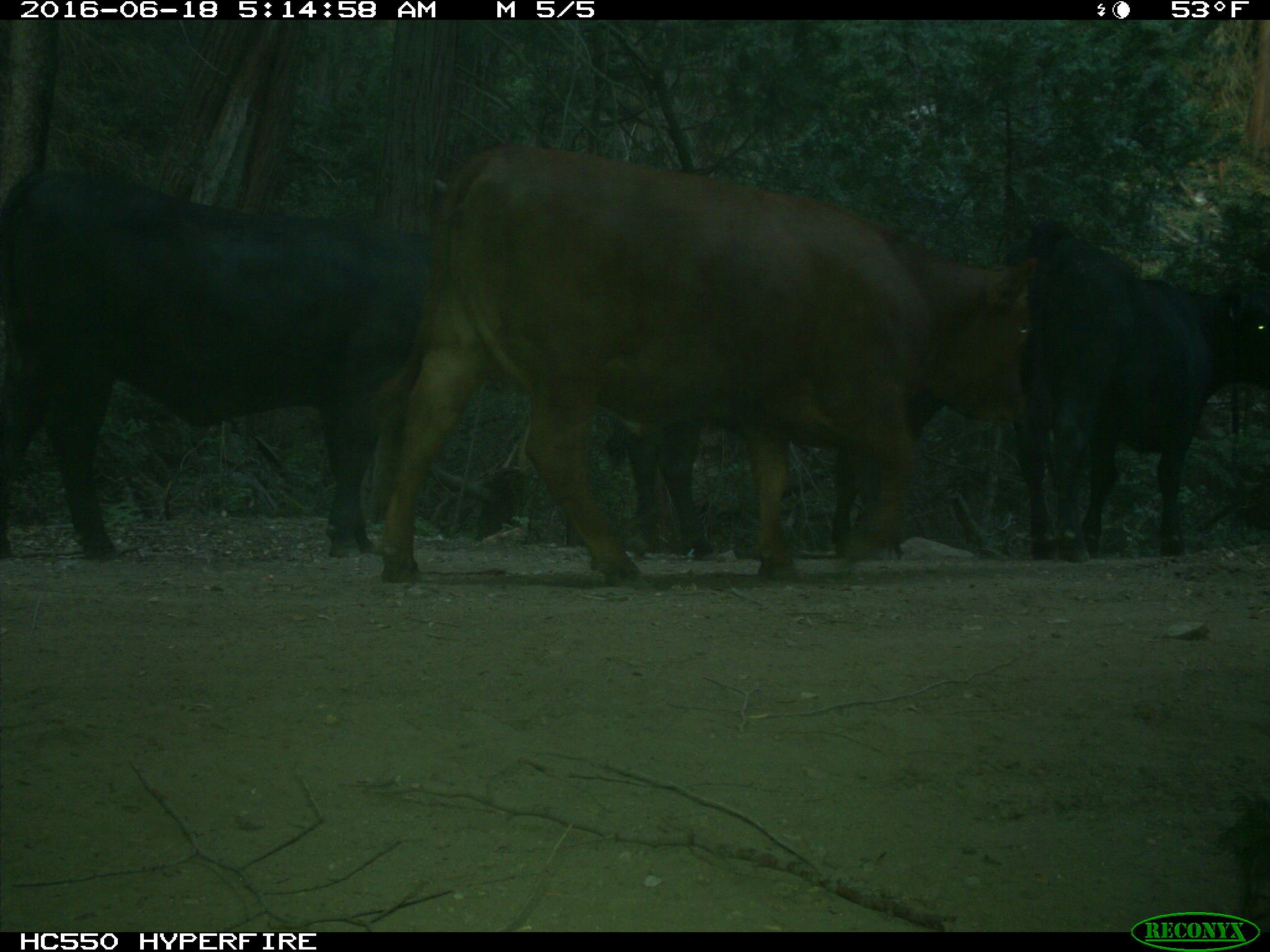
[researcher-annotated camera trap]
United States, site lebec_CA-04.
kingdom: Animalia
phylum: Chordata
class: Mammalia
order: Artiodactyla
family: Bovidae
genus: Bos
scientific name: Bos taurus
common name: domestic cow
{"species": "Bos taurus (domestic cow)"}